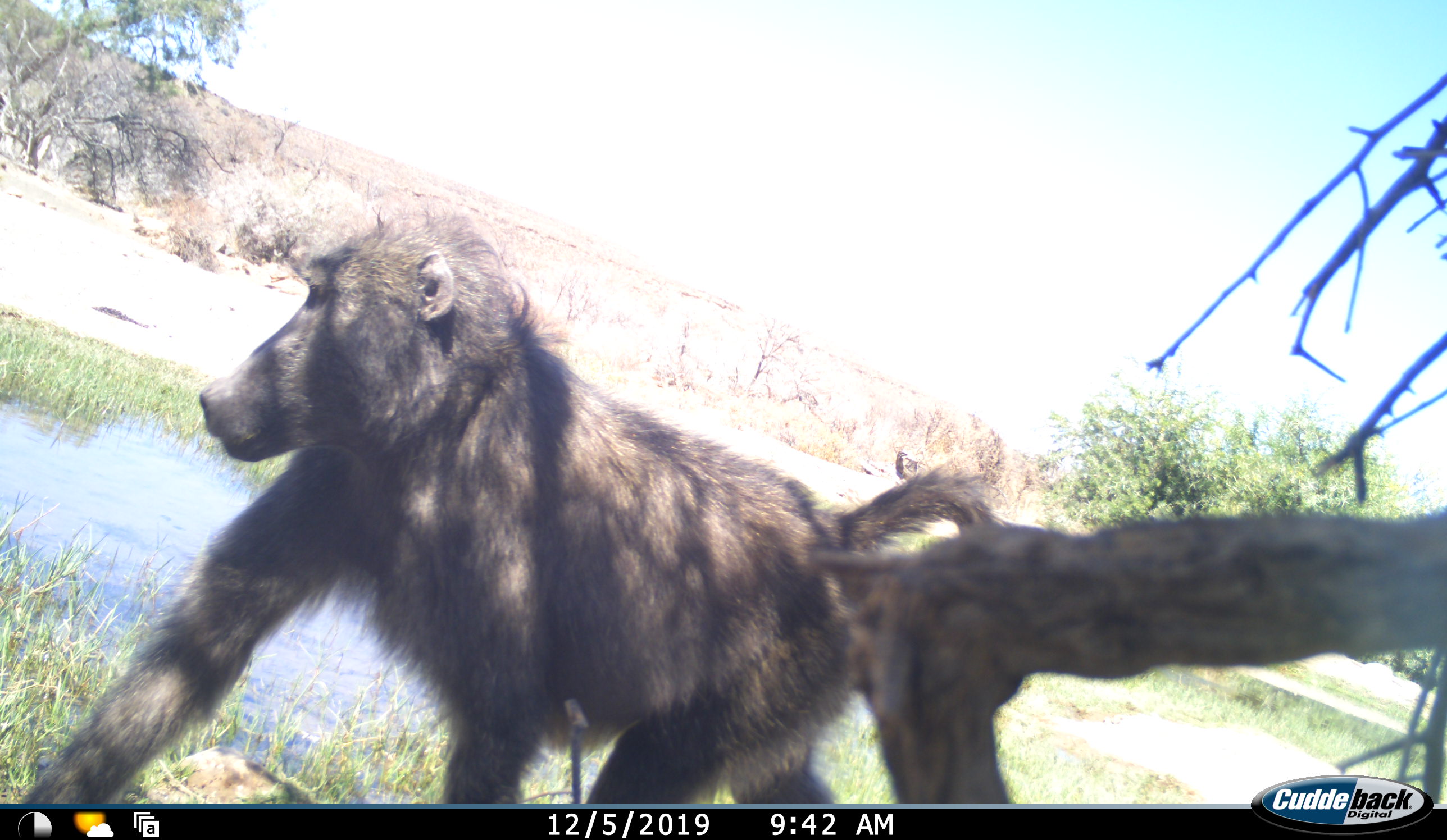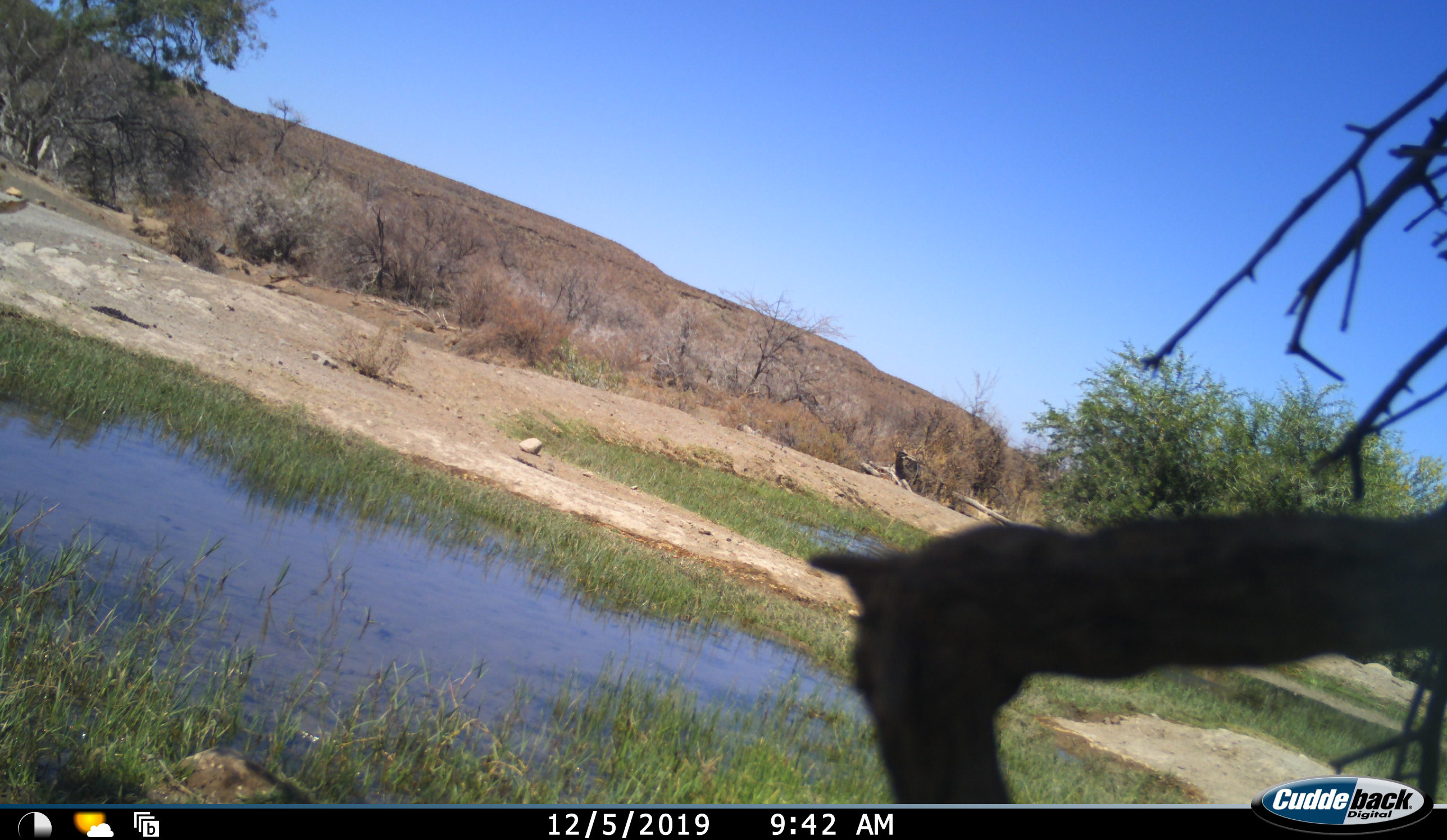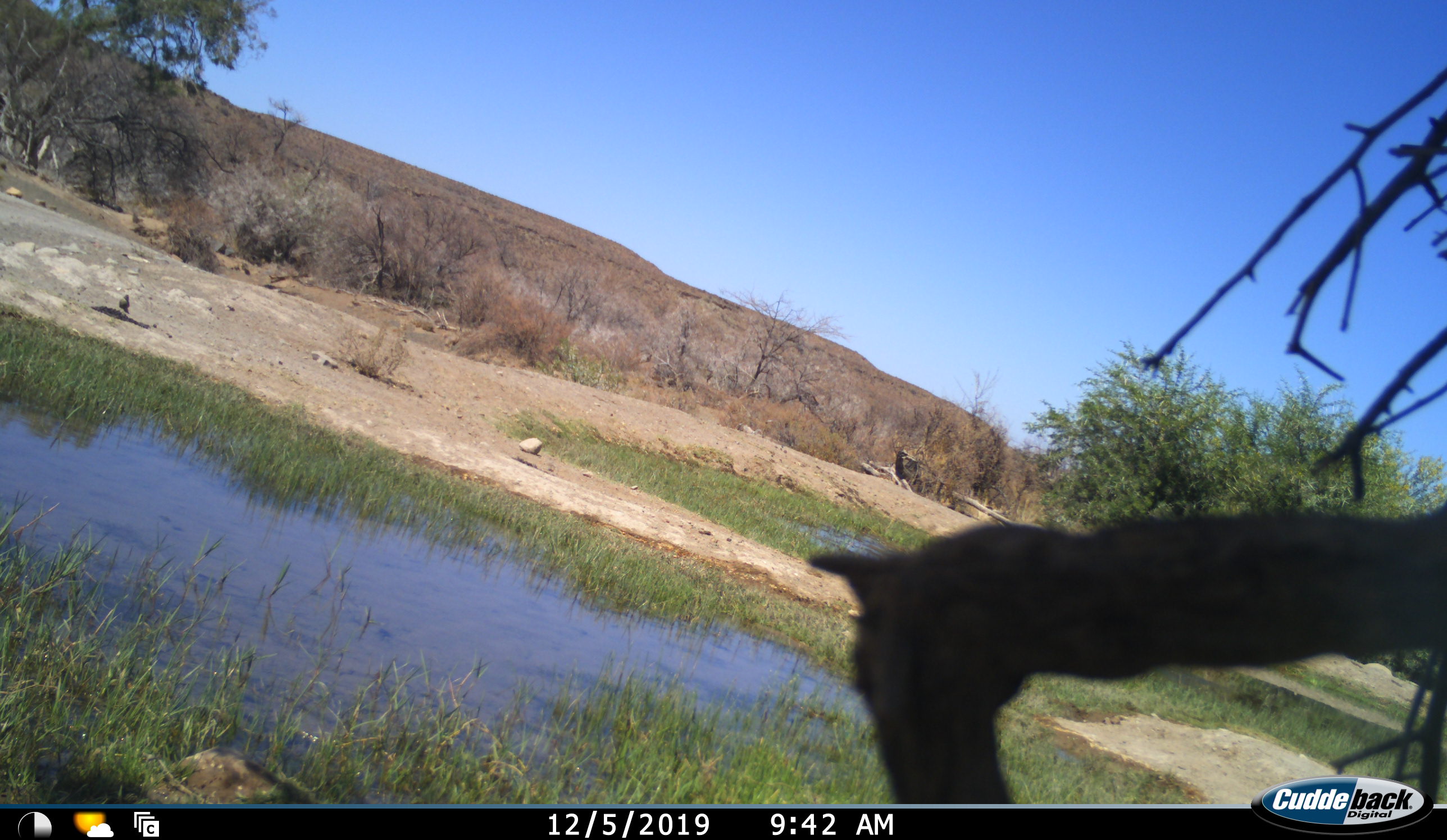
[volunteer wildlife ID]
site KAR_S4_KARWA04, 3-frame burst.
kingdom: Animalia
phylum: Chordata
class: Mammalia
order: Primates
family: Cercopithecidae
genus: Papio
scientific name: Papio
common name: baboon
Baboon (Papio), count 1. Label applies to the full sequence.